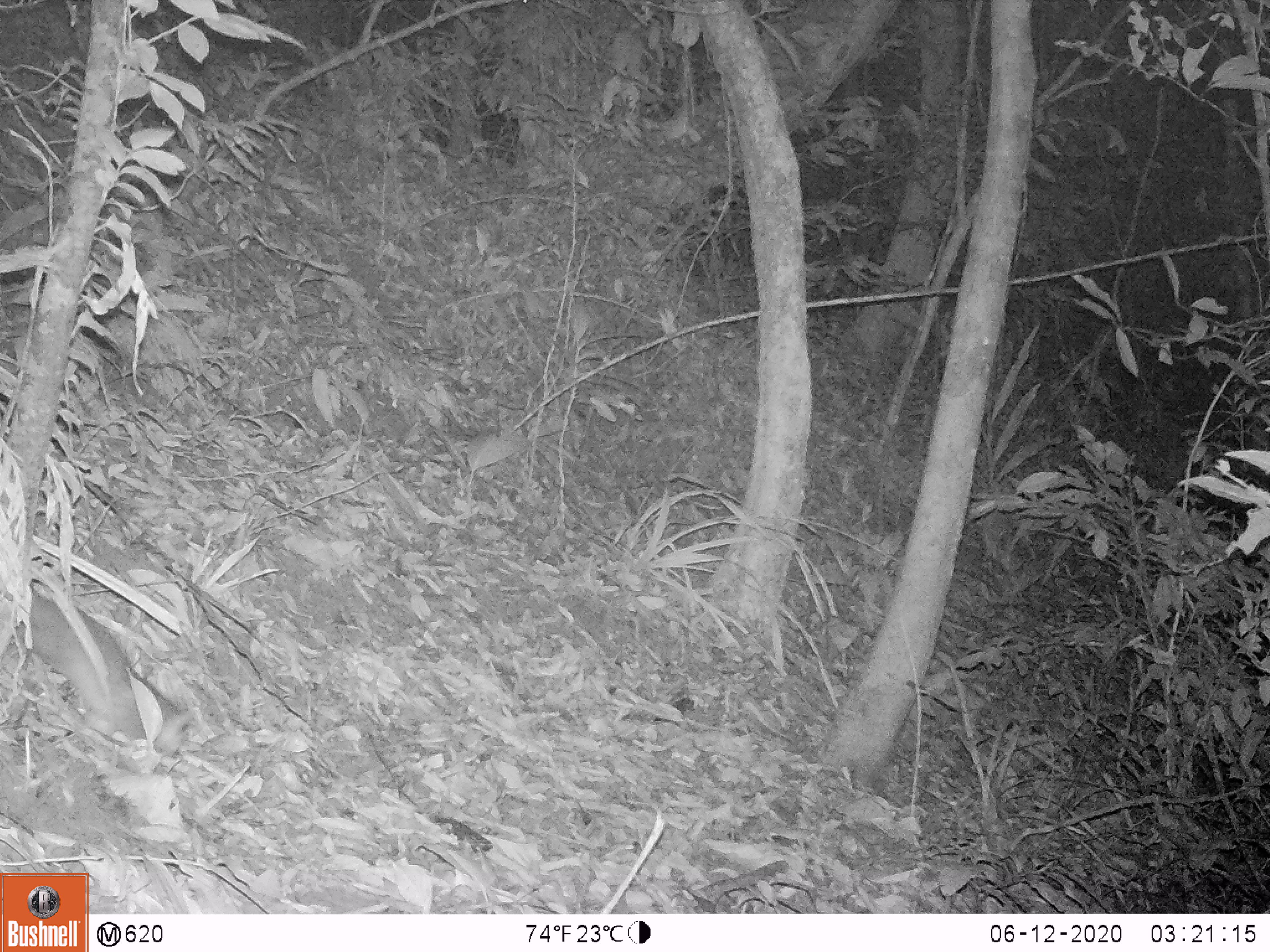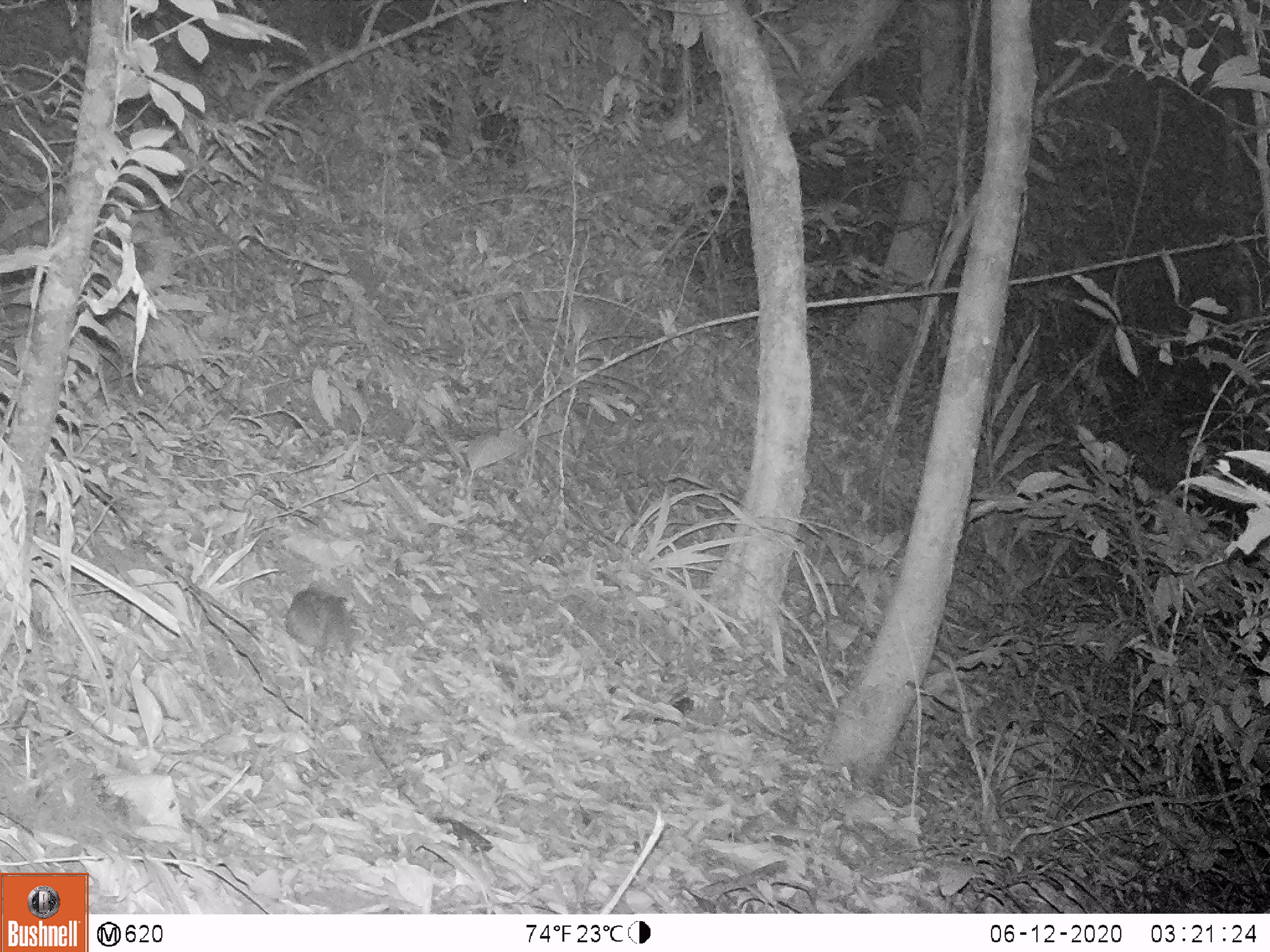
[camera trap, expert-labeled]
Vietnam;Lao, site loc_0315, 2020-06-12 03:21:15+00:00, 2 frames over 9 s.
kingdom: Animalia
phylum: Chordata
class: Mammalia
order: Carnivora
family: Mustelidae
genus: Melogale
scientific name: Melogale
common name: ferret badger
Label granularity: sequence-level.